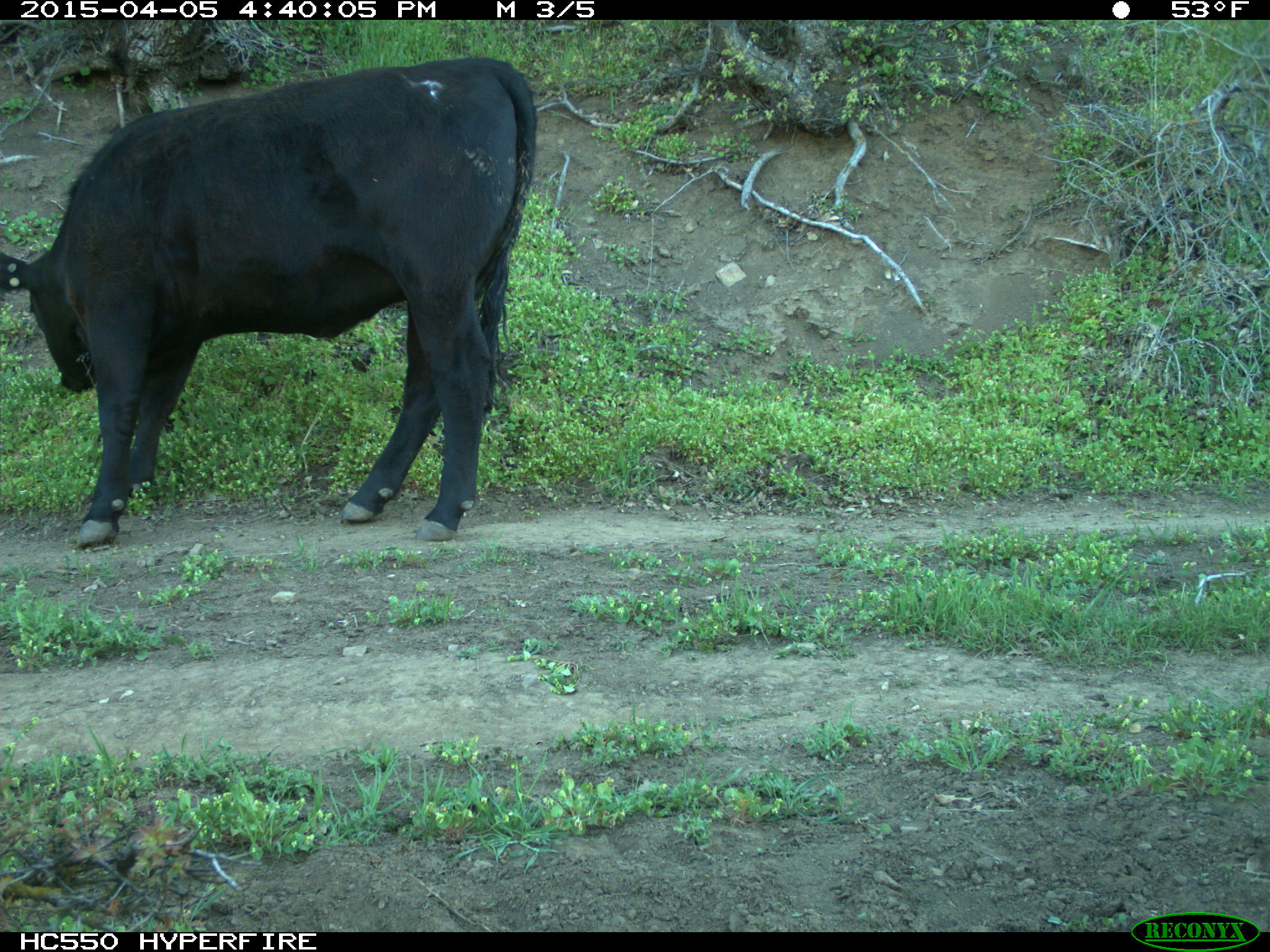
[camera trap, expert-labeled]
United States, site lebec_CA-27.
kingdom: Animalia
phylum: Chordata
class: Mammalia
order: Artiodactyla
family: Bovidae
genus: Bos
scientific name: Bos taurus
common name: domestic cow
Bos taurus (domestic cow).